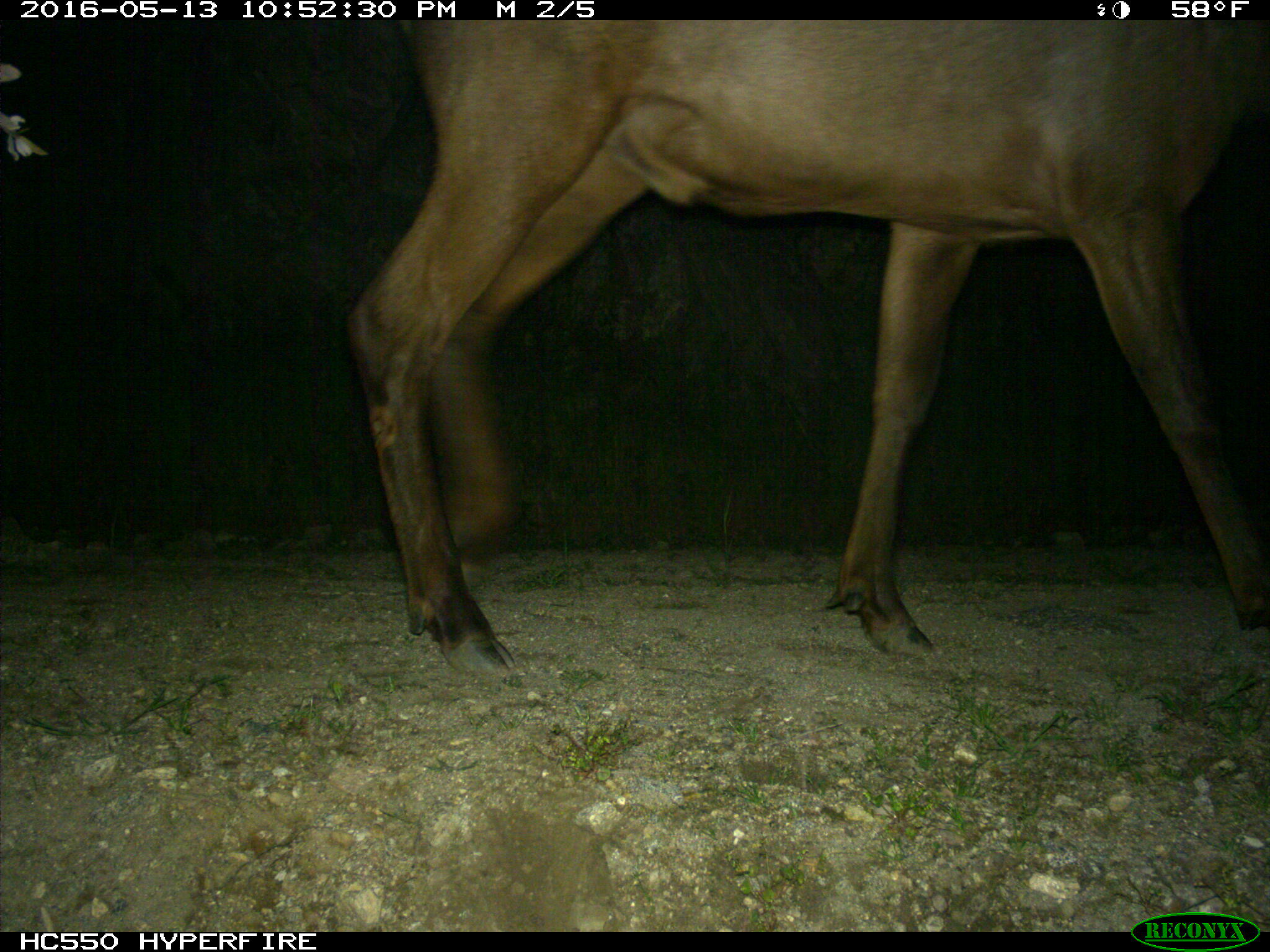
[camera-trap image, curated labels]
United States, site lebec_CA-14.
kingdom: Animalia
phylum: Chordata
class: Mammalia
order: Artiodactyla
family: Cervidae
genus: Cervus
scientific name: Cervus canadensis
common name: elk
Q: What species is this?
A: Cervus canadensis (elk).